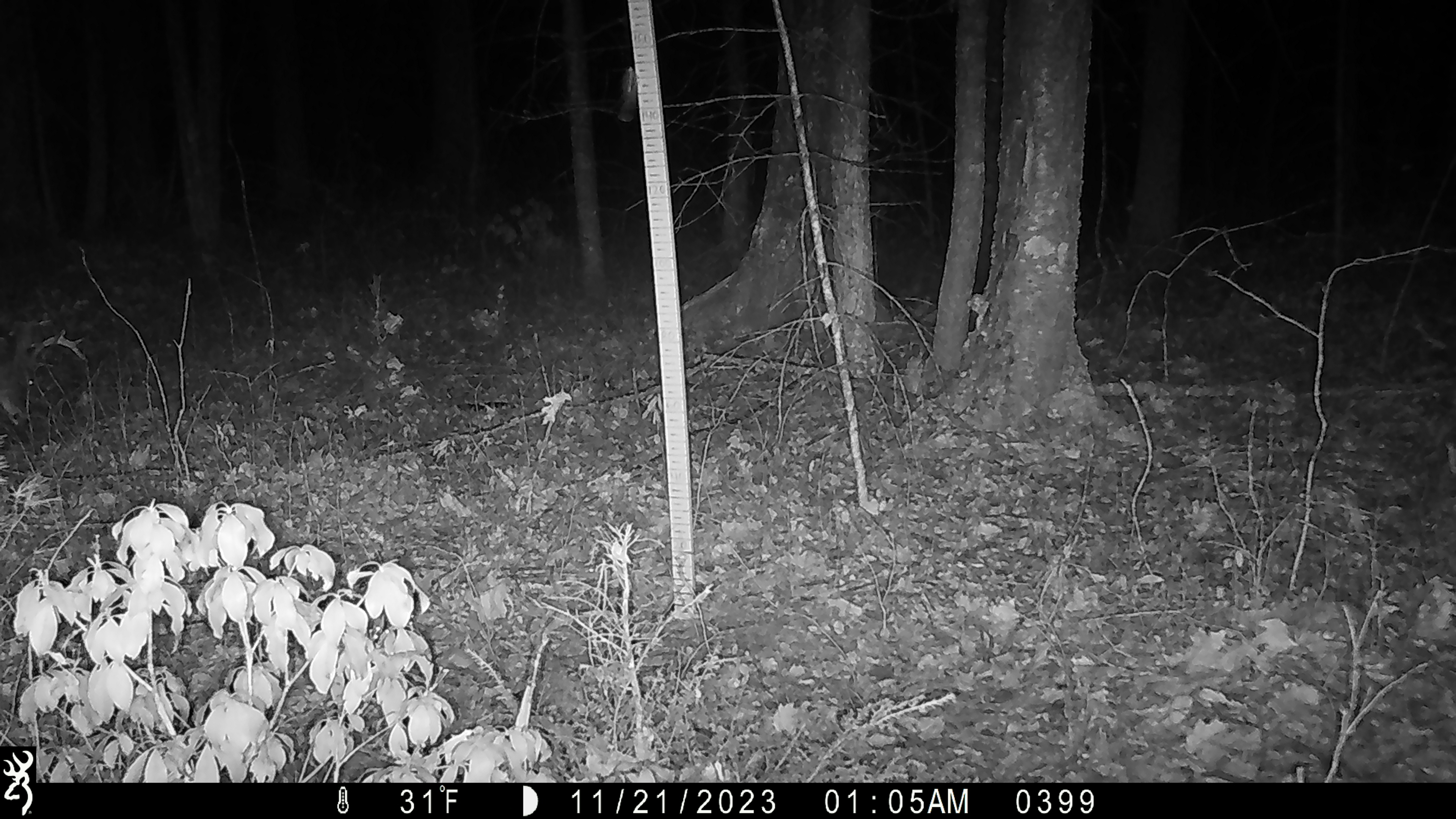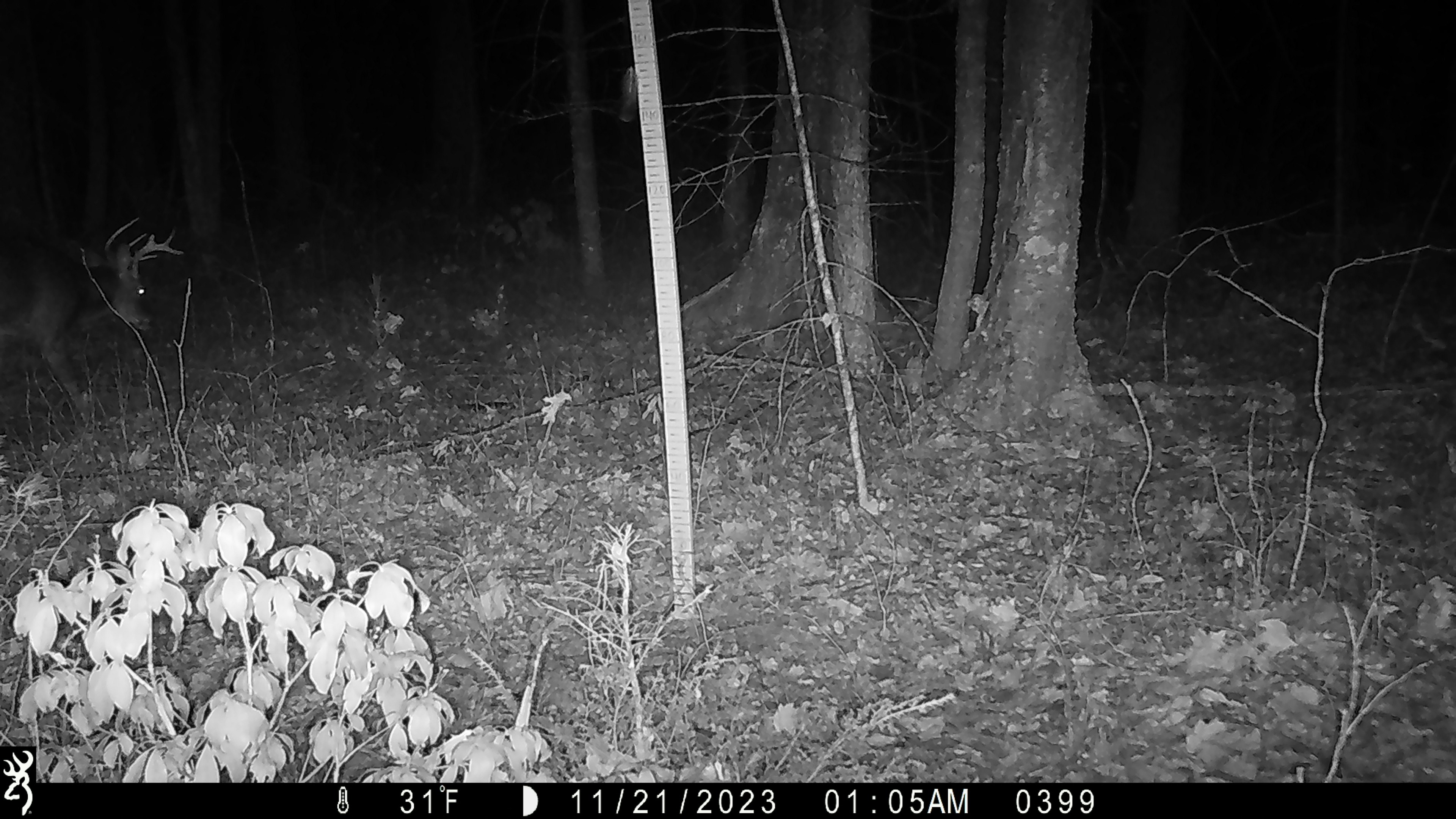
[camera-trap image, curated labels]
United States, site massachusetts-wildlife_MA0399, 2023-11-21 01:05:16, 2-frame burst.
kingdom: Animalia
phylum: Chordata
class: Mammalia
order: Artiodactyla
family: Cervidae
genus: Odocoileus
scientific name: Odocoileus virginianus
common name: white-tailed deer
White-tailed deer (Odocoileus virginianus).